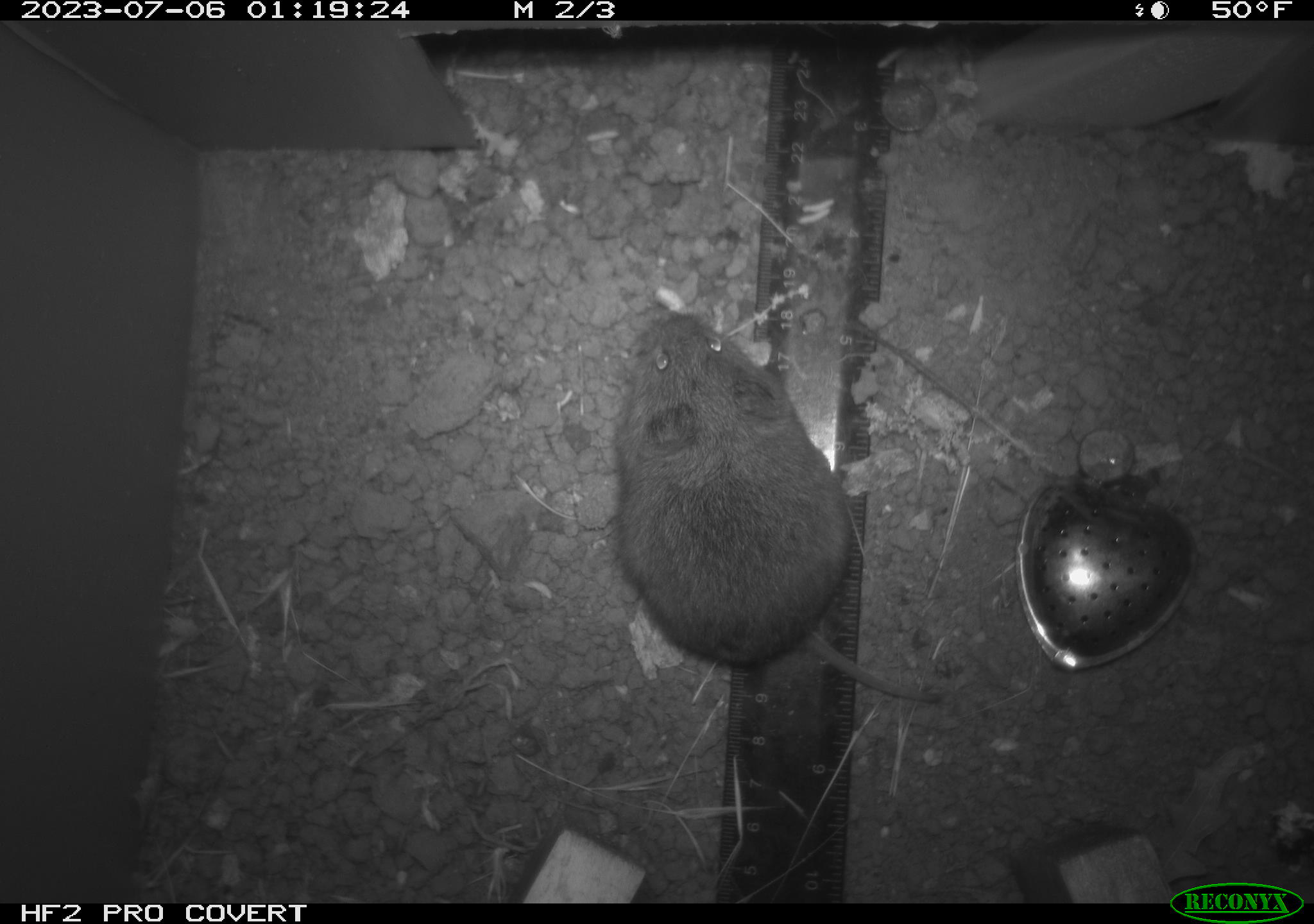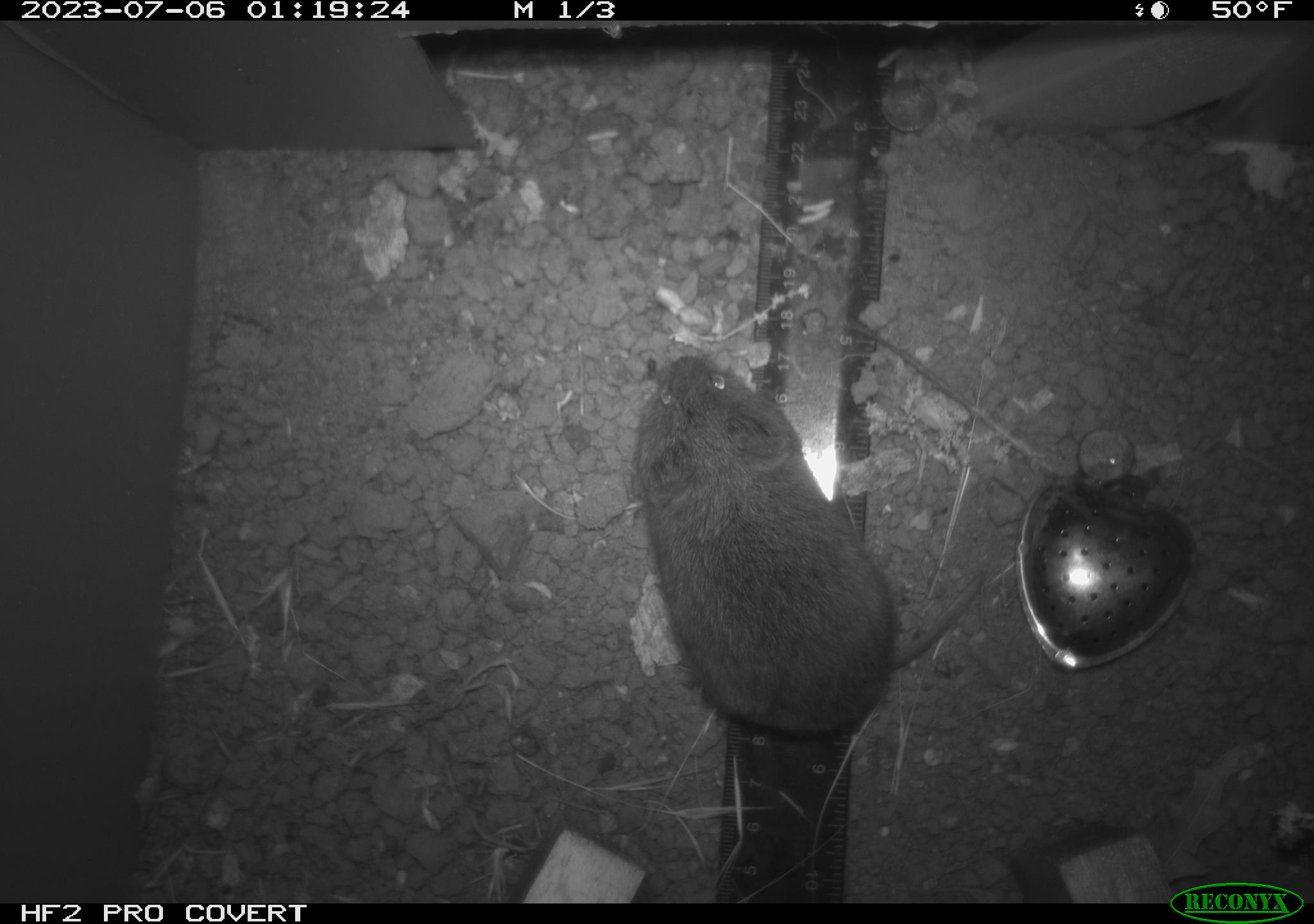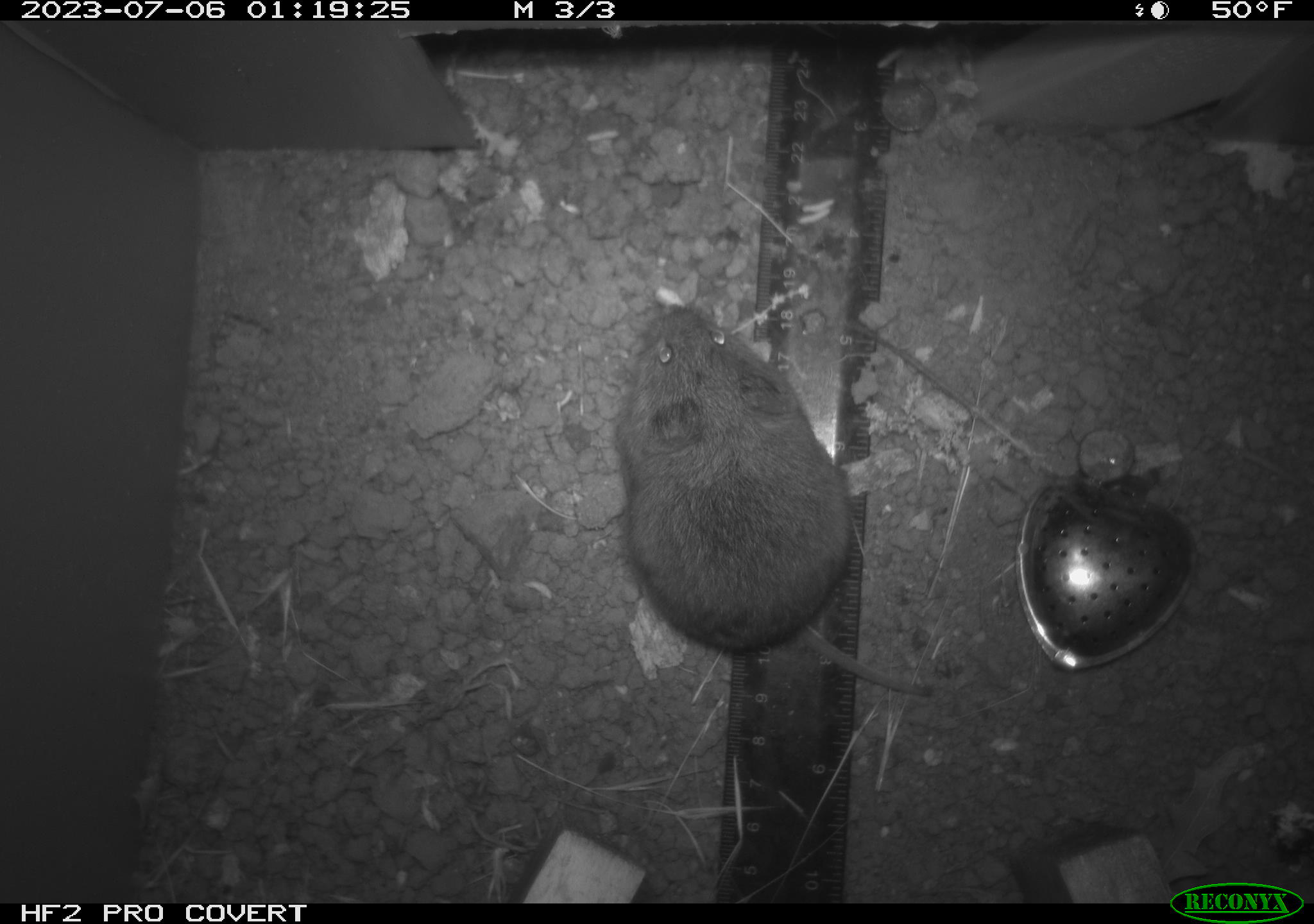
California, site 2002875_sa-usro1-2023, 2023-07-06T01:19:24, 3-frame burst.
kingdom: Animalia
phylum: Chordata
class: Mammalia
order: Rodentia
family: Cricetidae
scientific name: Arvicolinae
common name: voles, lemmings, and muskrats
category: arvicolinae subfamily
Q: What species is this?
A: Arvicolinae subfamily (voles, lemmings, and muskrats) (Arvicolinae).